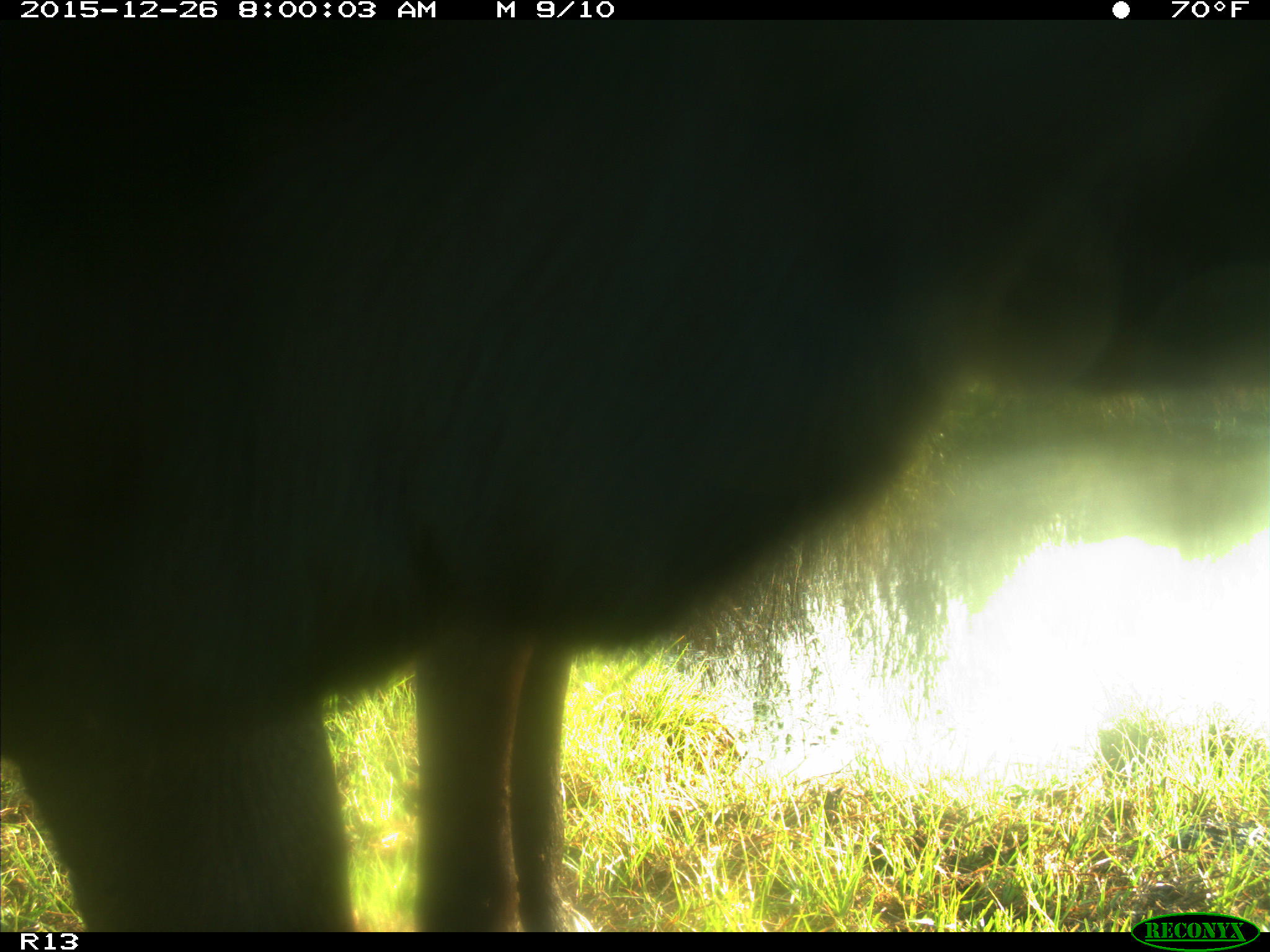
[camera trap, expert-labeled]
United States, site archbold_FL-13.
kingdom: Animalia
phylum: Chordata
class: Mammalia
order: Artiodactyla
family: Bovidae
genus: Bos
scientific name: Bos taurus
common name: domestic cow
Bos taurus (domestic cow).